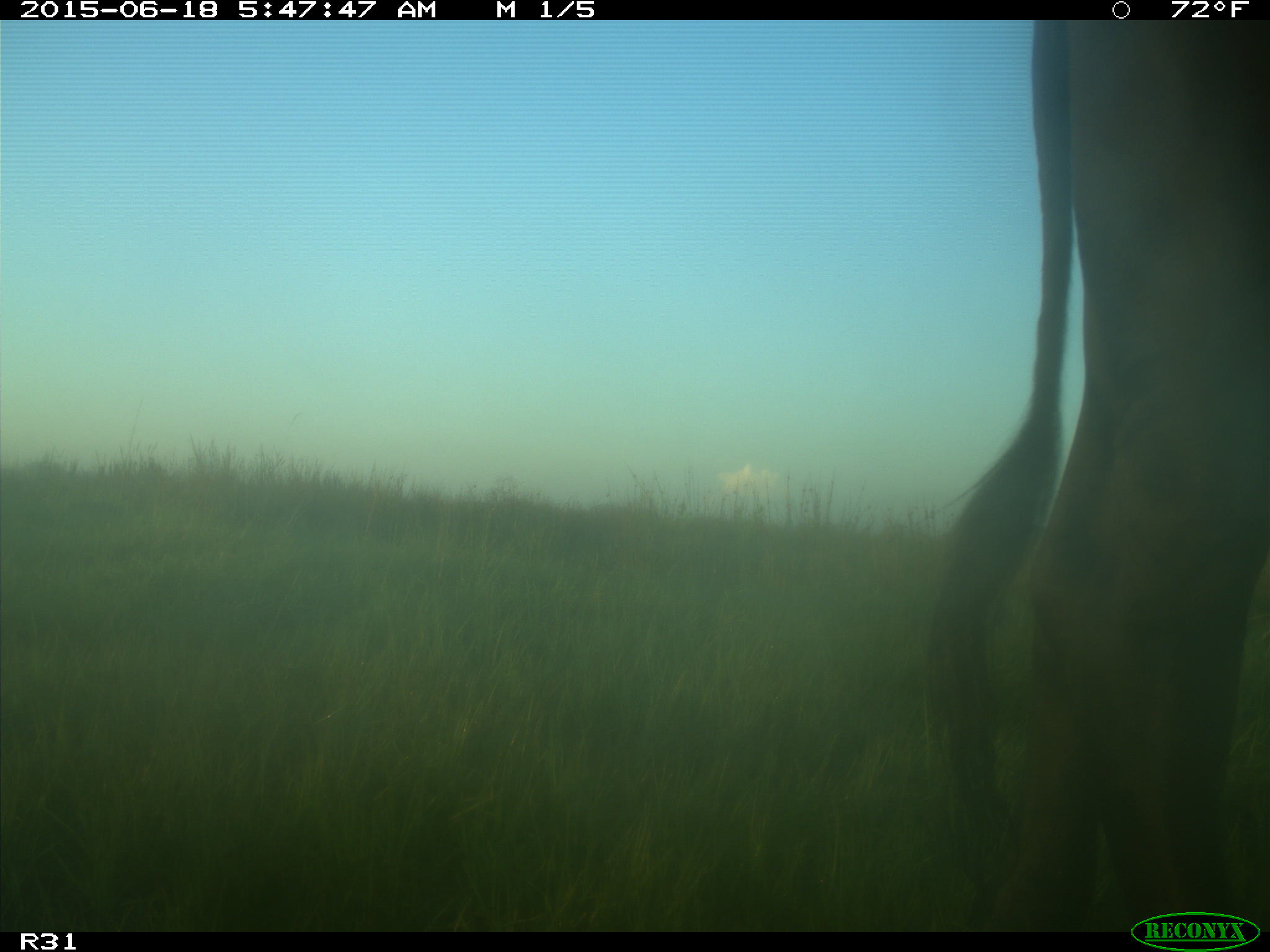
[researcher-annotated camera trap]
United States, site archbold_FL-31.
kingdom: Animalia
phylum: Chordata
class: Mammalia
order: Artiodactyla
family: Bovidae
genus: Bos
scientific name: Bos taurus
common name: domestic cow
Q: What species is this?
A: Bos taurus (domestic cow).